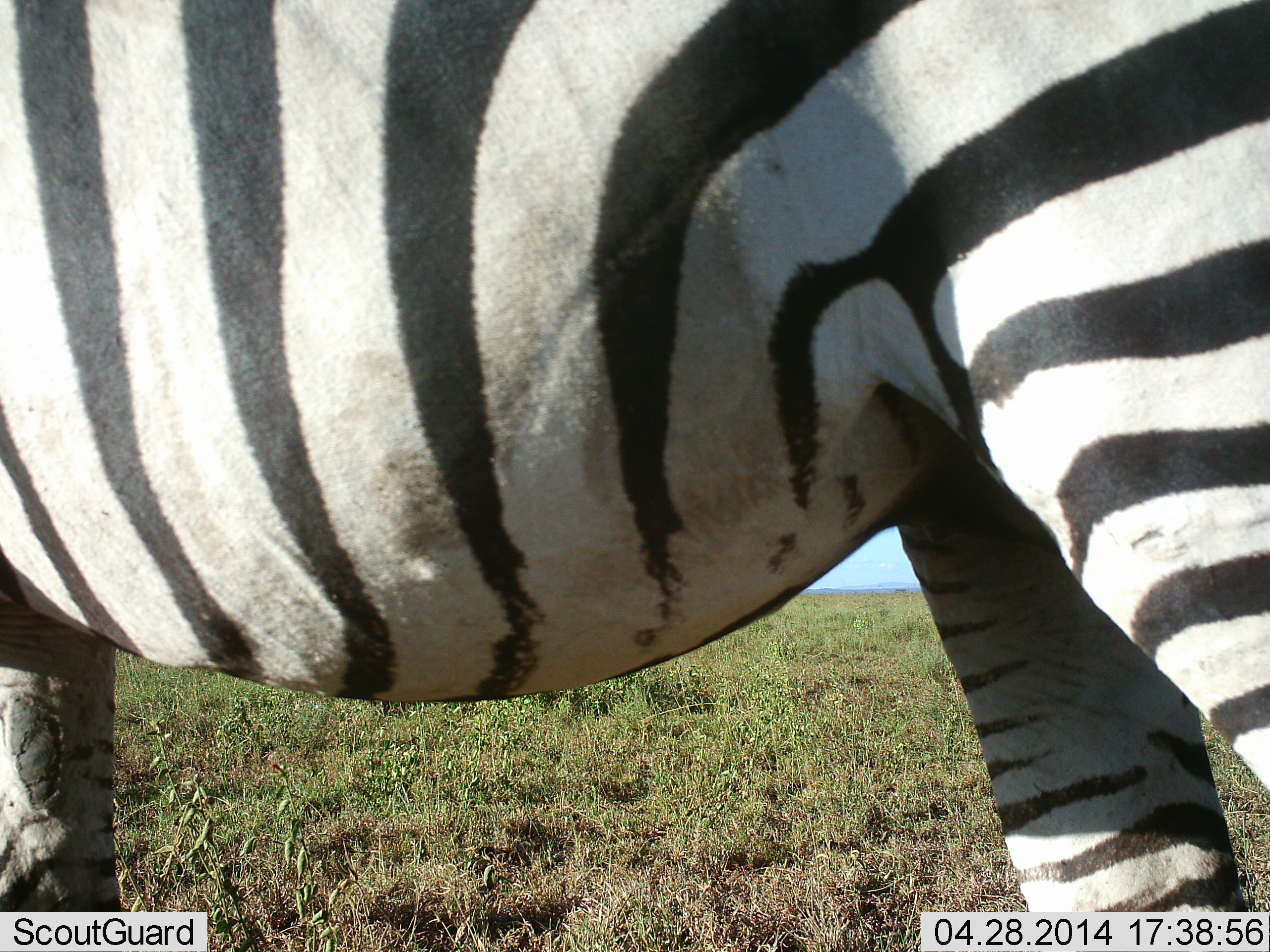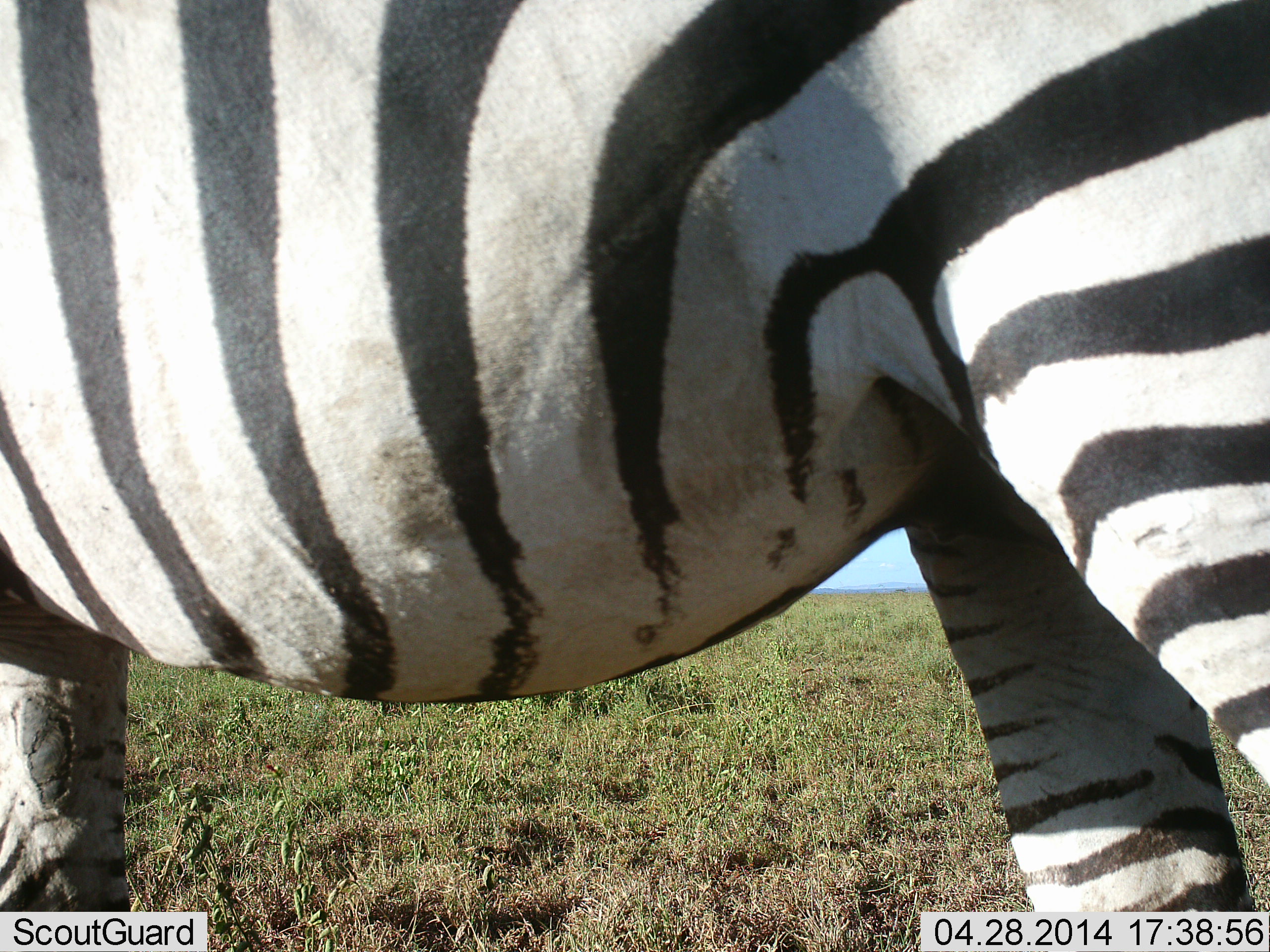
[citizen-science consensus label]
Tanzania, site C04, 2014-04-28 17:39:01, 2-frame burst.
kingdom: Animalia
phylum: Chordata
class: Mammalia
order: Perissodactyla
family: Equidae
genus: Equus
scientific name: Equus quagga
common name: plains zebra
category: zebra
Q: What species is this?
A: Zebra (plains zebra) (Equus quagga).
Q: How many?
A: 1.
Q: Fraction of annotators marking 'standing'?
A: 100%.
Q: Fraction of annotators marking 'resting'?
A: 0%.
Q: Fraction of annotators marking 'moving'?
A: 0%.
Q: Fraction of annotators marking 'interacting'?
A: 0%.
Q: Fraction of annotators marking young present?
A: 0%.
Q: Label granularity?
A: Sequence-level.